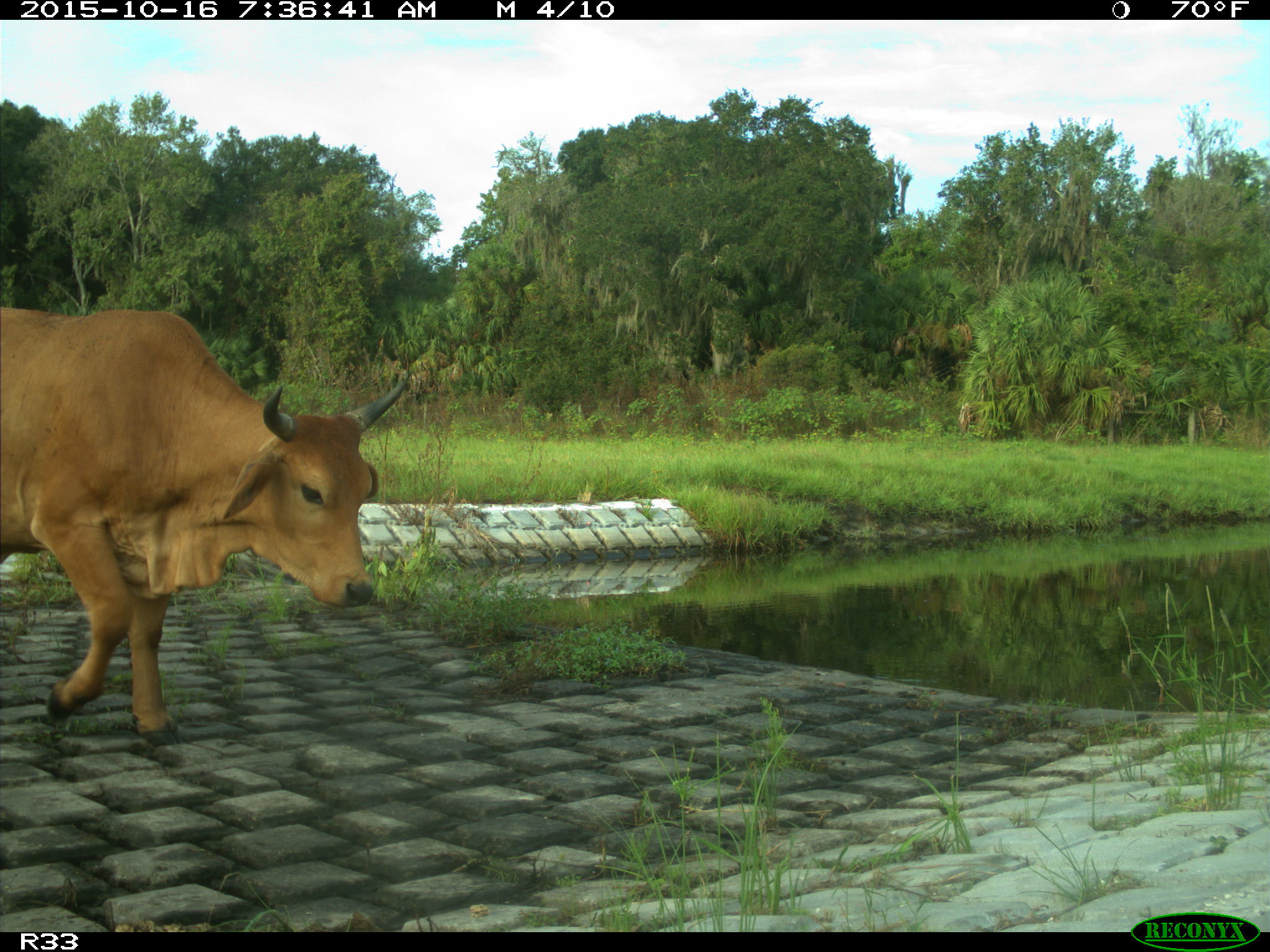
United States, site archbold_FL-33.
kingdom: Animalia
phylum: Chordata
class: Mammalia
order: Artiodactyla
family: Bovidae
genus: Bos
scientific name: Bos taurus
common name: domestic cow